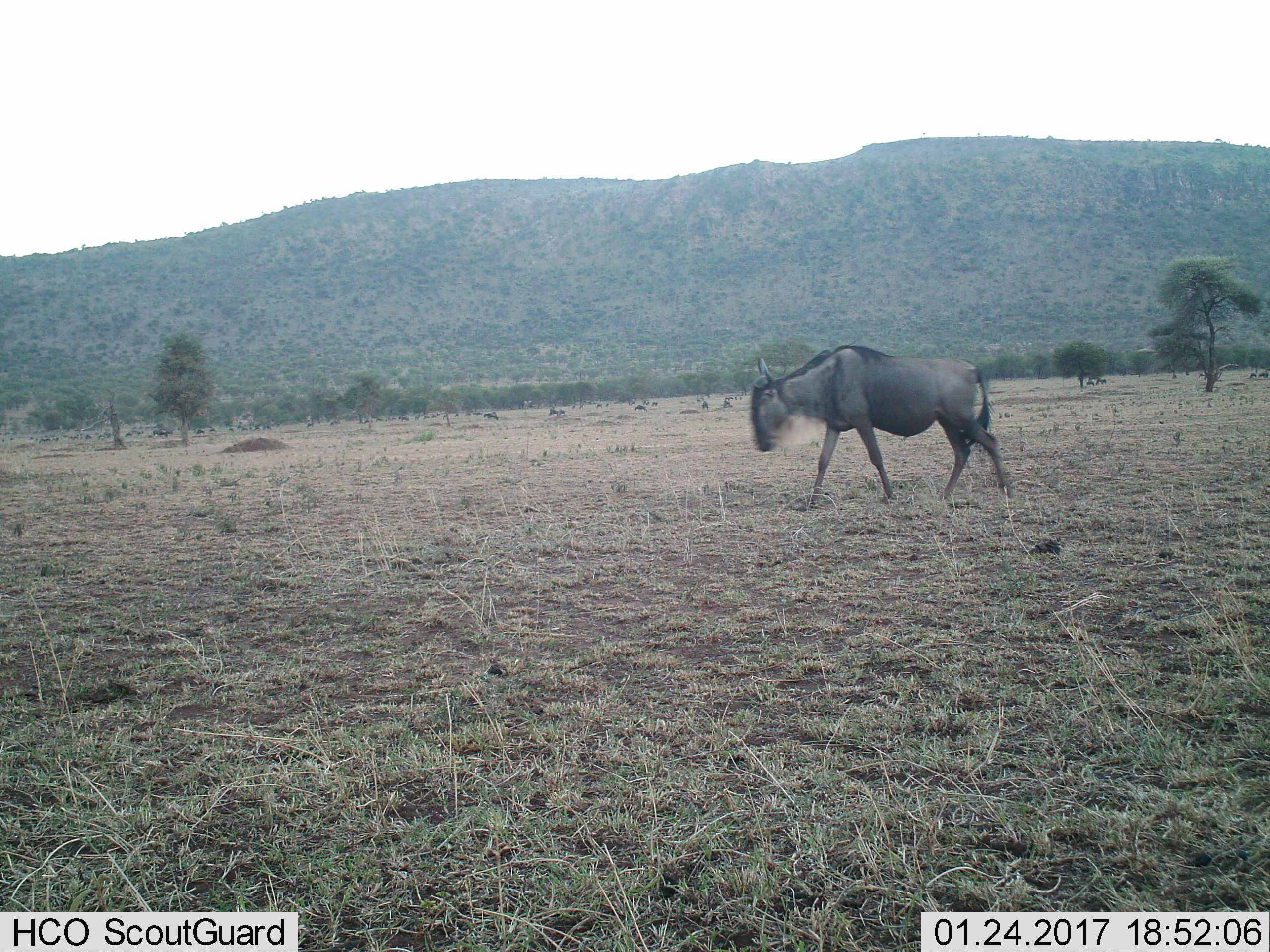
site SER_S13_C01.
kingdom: Animalia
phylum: Chordata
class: Mammalia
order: Artiodactyla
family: Bovidae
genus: Connochaetes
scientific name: Connochaetes taurinus taurinus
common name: blue wildebeest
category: wildebeestblue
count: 11-50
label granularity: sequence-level